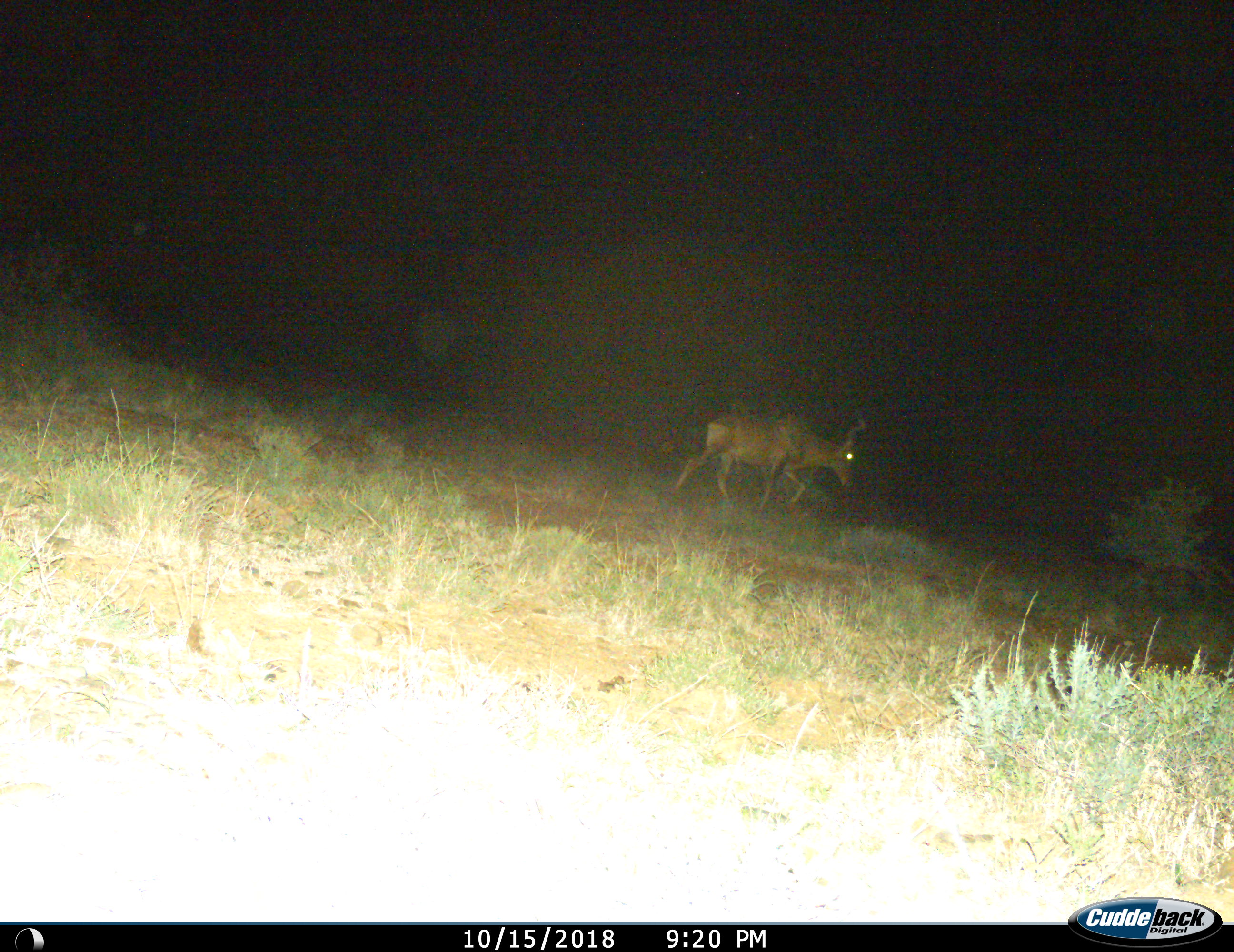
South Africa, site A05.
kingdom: Animalia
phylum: Chordata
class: Mammalia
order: Artiodactyla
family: Bovidae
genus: Alcelaphus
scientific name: Alcelaphus buselaphus caama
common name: red hartebeest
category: hartebeestred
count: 1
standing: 0%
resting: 0%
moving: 100%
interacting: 0%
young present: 0%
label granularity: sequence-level